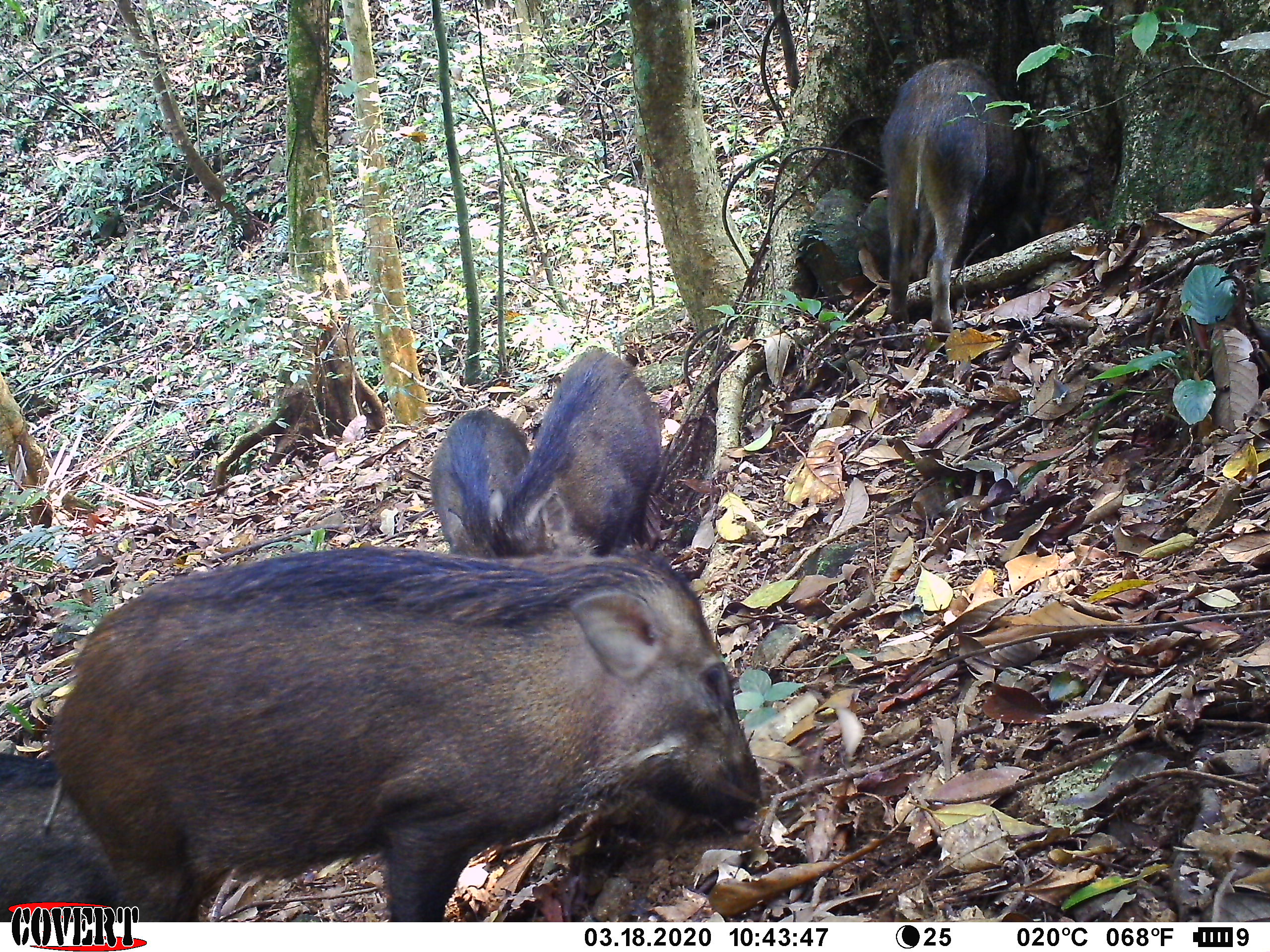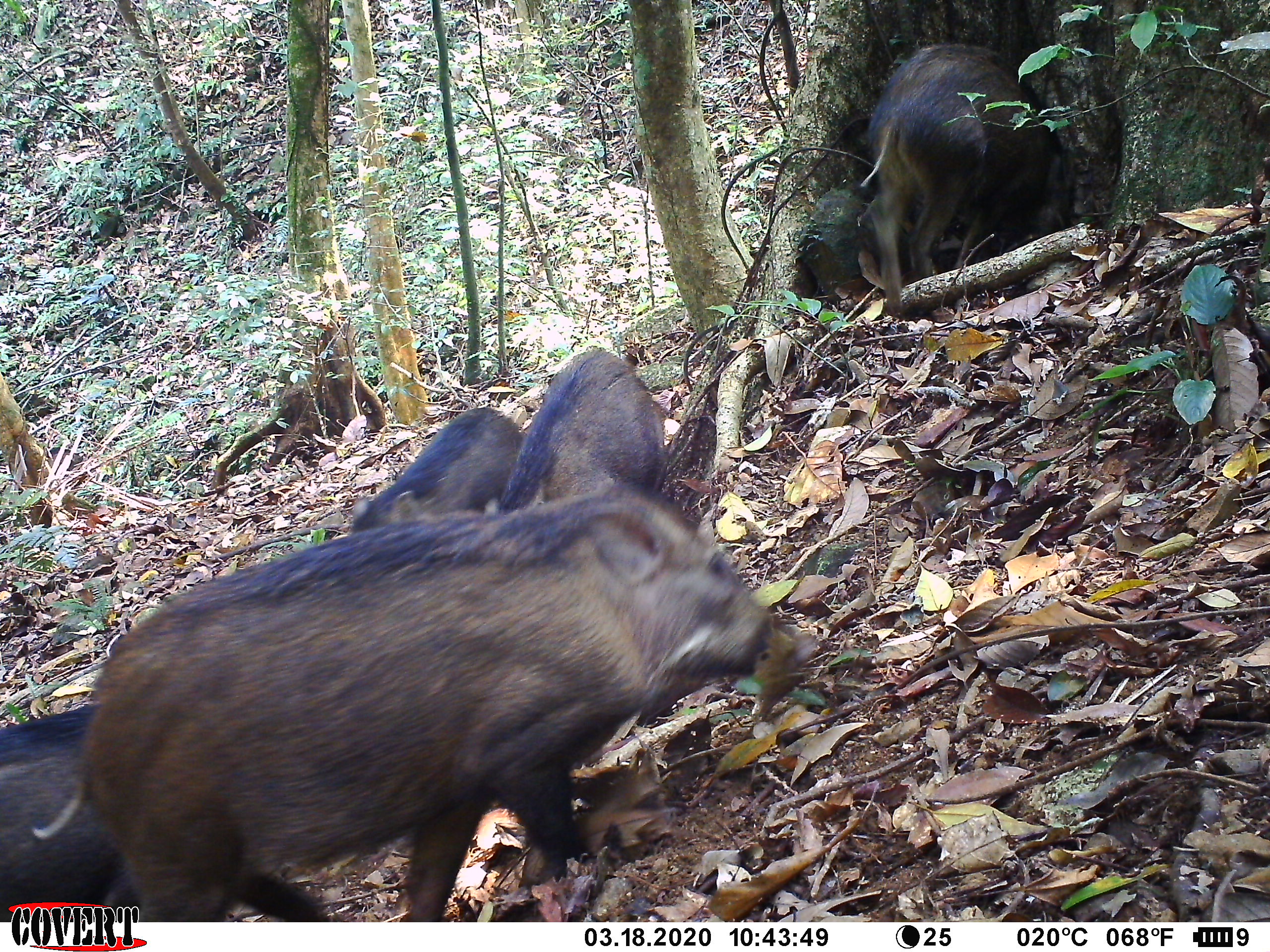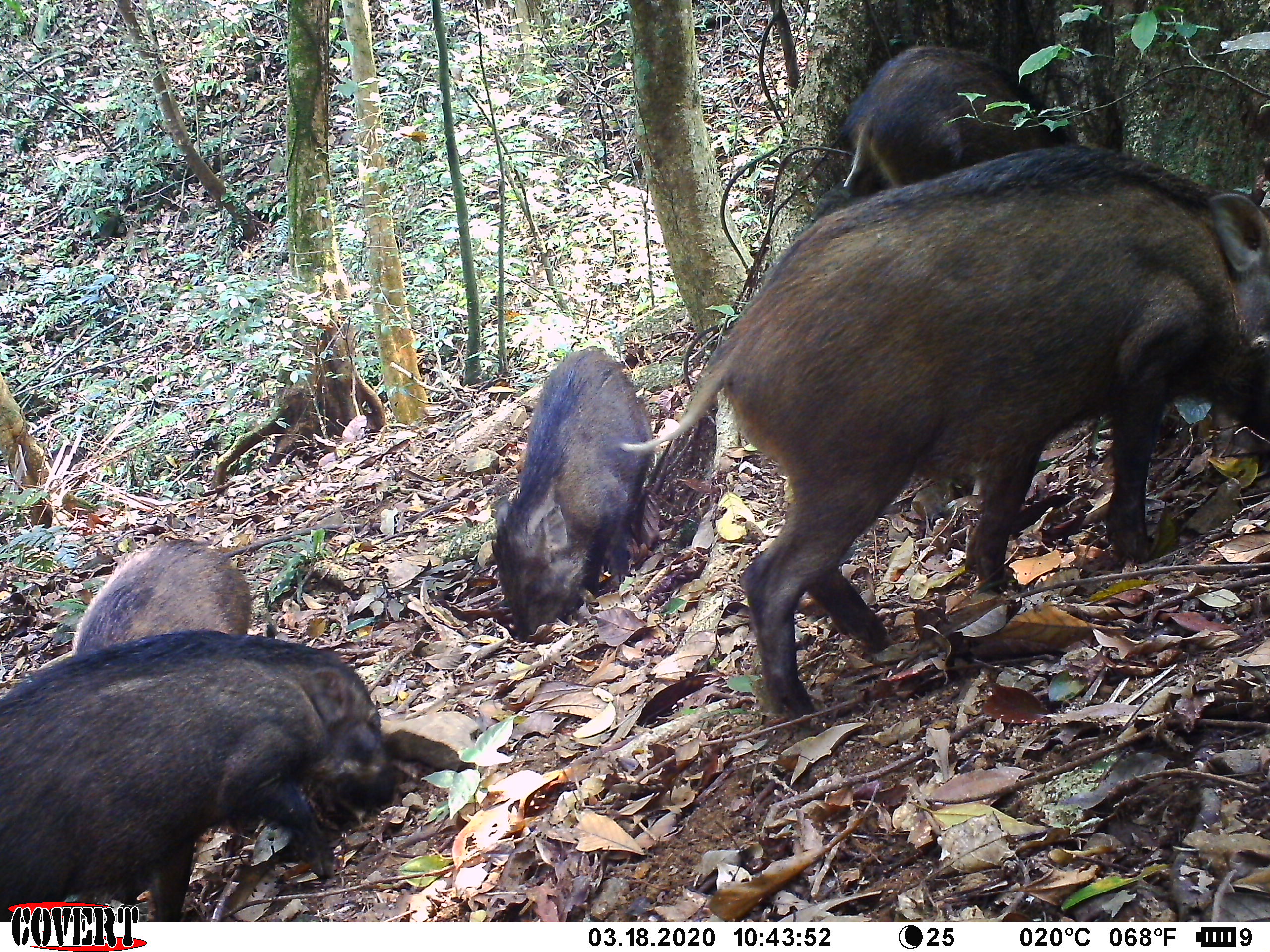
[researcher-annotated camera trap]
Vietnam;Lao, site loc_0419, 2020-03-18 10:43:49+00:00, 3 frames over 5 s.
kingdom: Animalia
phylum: Chordata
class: Mammalia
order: Artiodactyla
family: Suidae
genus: Sus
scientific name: Sus scrofa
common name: eurasian wild pig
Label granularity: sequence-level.